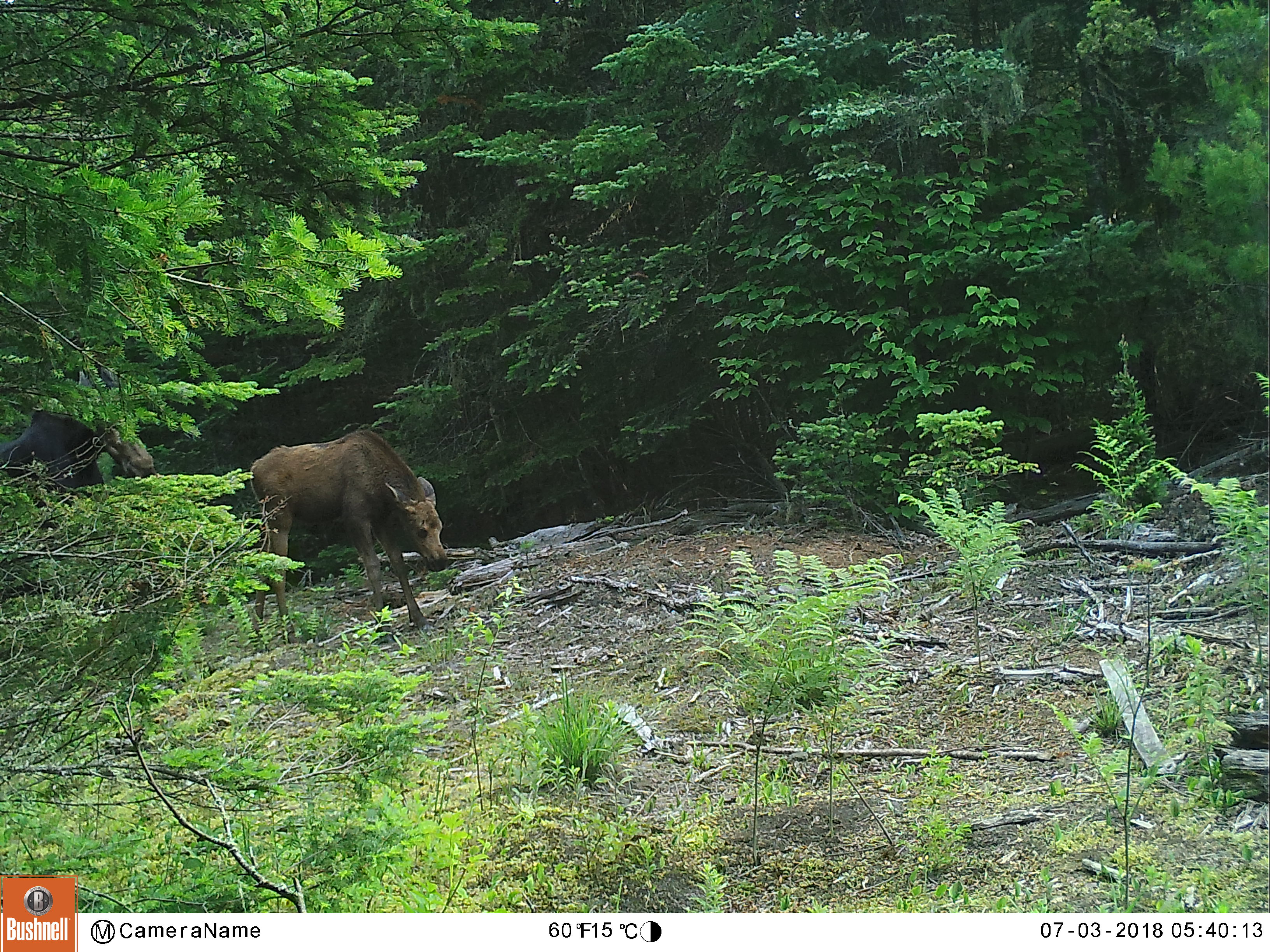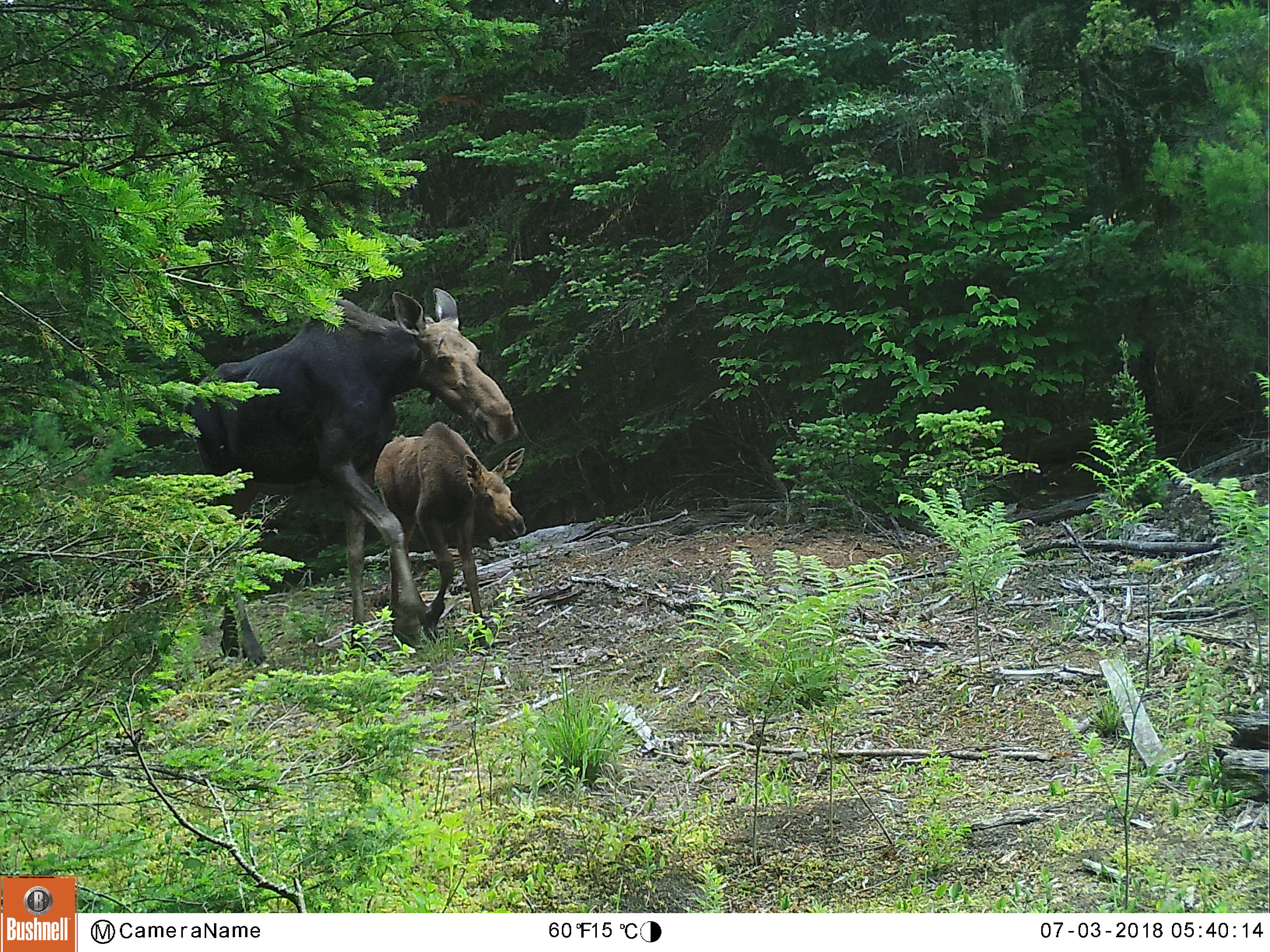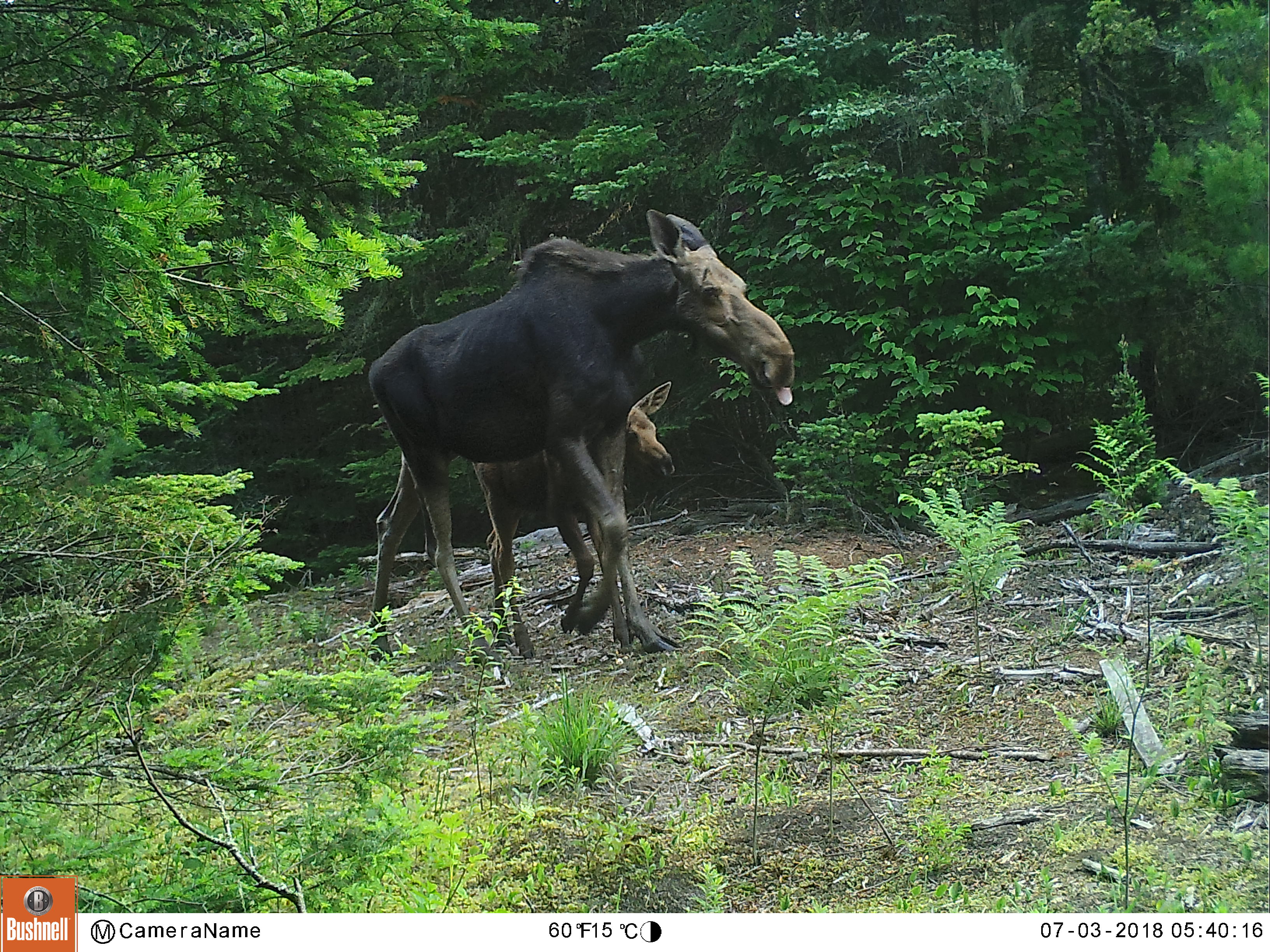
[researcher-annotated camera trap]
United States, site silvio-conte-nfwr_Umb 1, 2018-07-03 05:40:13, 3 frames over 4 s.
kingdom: Animalia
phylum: Chordata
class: Mammalia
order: Artiodactyla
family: Cervidae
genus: Alces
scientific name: Alces alces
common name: moose